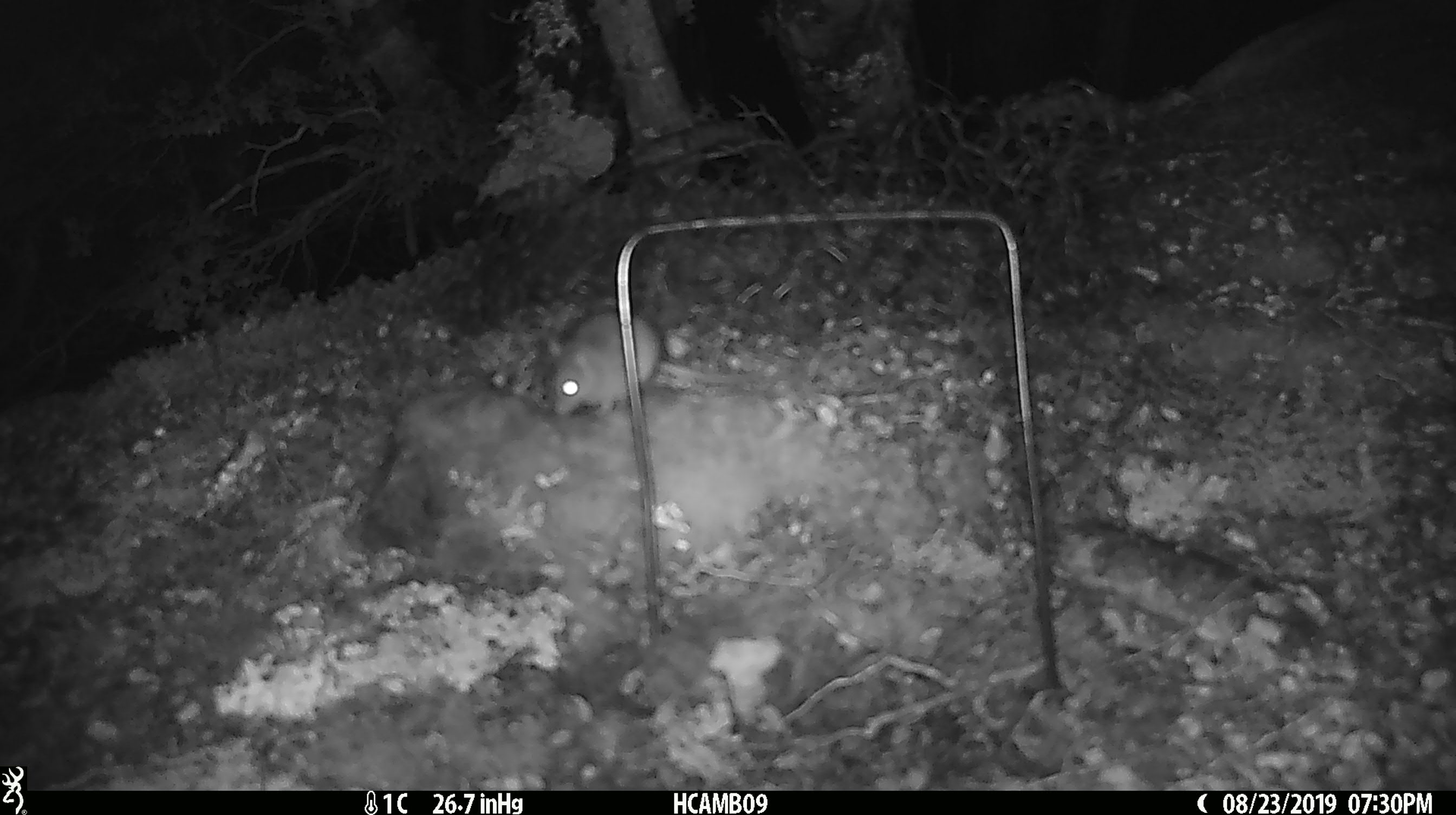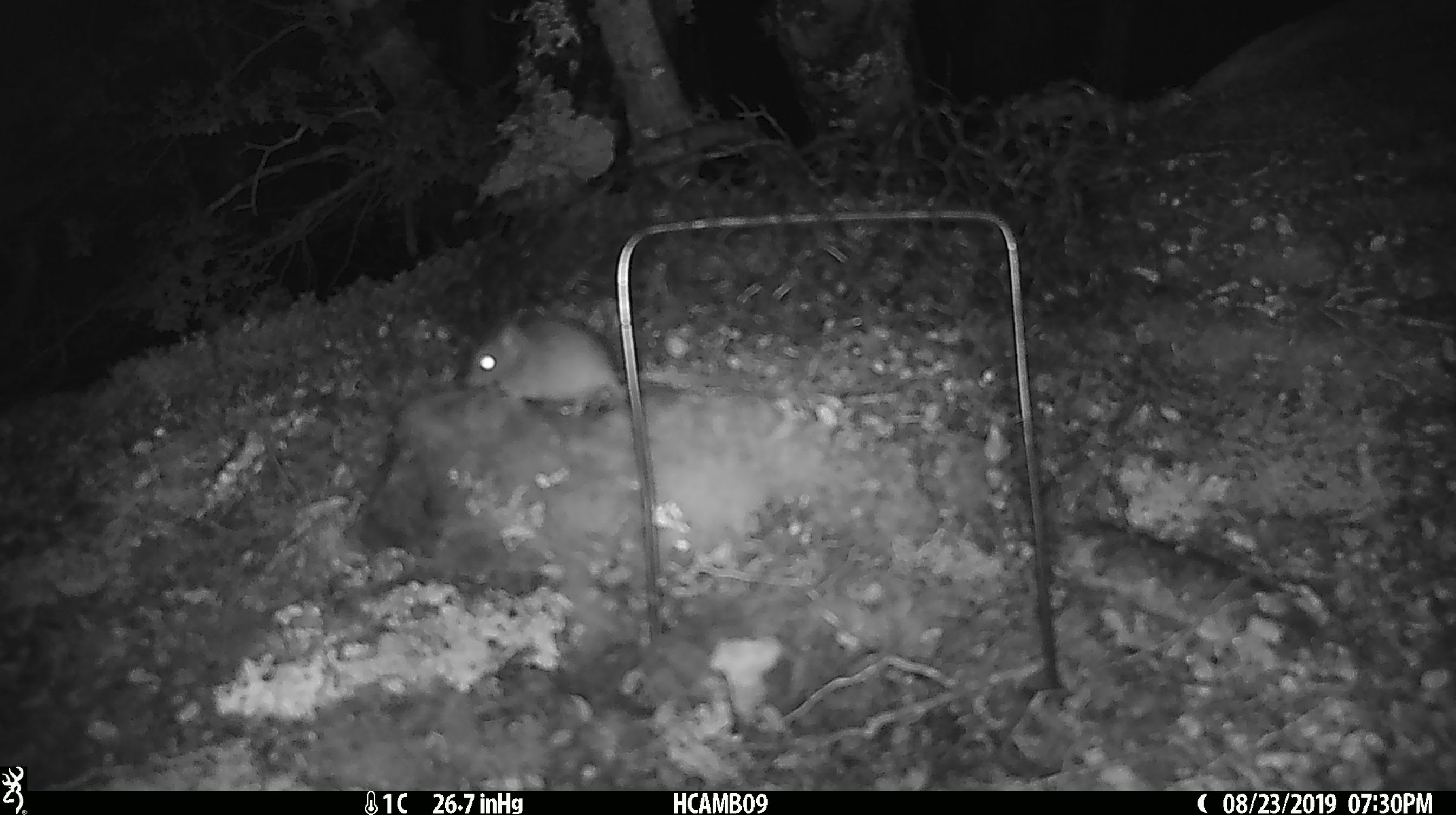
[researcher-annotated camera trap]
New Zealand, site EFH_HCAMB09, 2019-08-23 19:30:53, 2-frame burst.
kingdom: Animalia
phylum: Chordata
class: Mammalia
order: Rodentia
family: Muridae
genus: Mus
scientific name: Mus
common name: mouse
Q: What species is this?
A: Mouse (Mus).